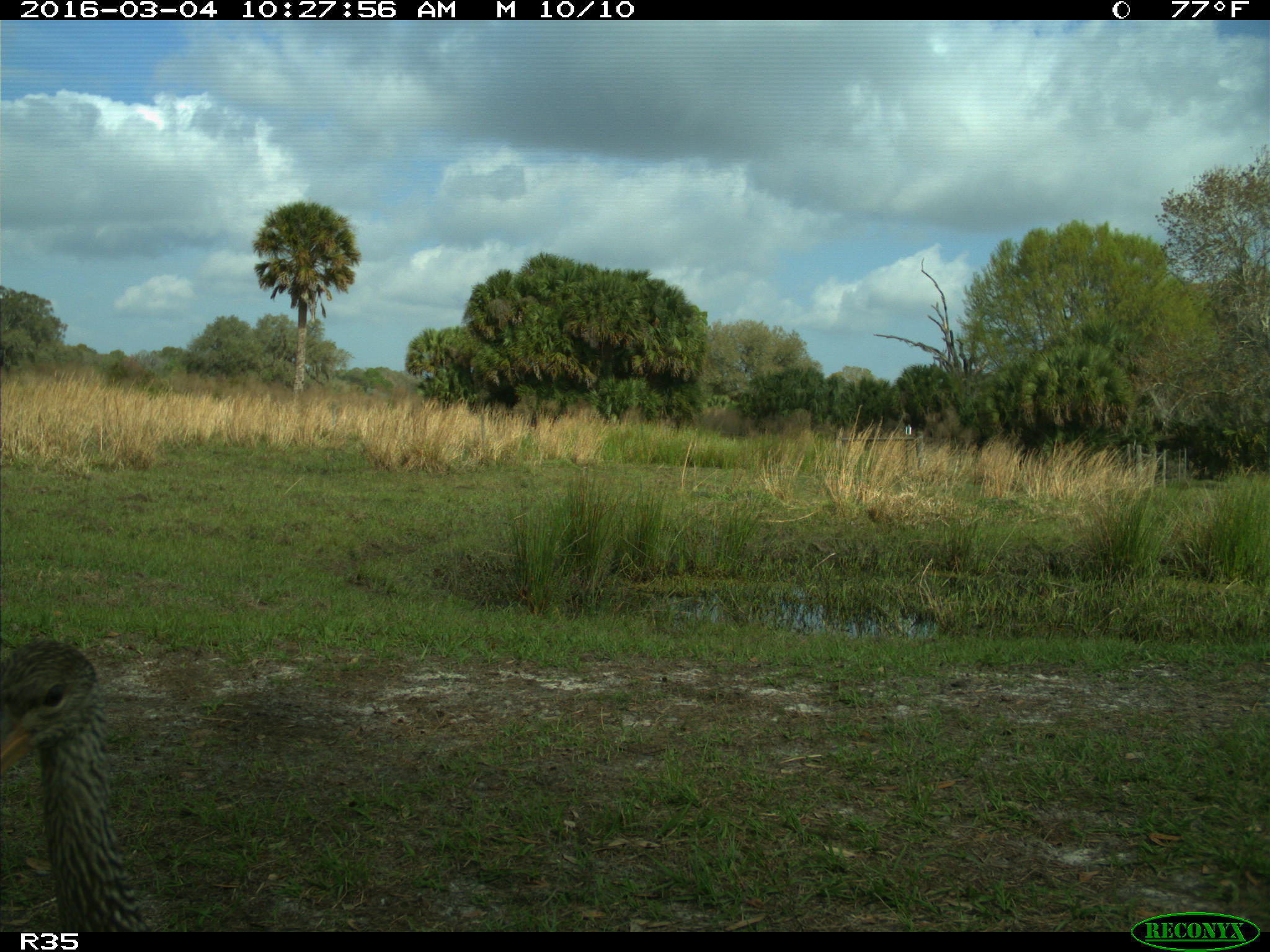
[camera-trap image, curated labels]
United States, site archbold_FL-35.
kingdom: Animalia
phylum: Chordata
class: Aves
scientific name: Aves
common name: birds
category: unidentified bird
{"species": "unidentified bird (birds) (Aves)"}